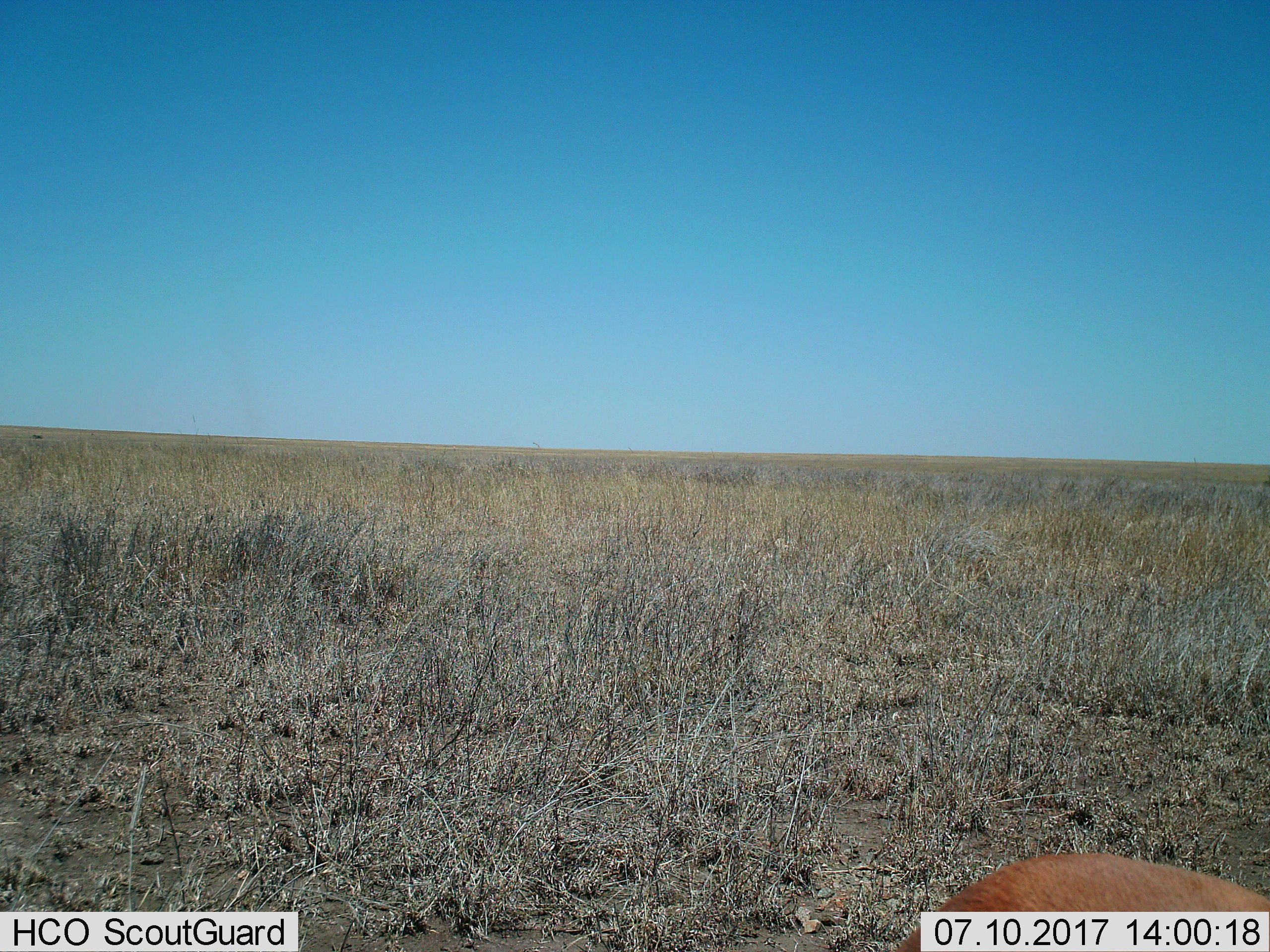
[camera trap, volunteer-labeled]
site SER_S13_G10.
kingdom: Animalia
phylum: Chordata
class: Mammalia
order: Artiodactyla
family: Bovidae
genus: Eudorcas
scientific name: Eudorcas thomsonii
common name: thomson's gazelle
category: gazellethomsons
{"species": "gazellethomsons (thomson's gazelle) (Eudorcas thomsonii)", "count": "1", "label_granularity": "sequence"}